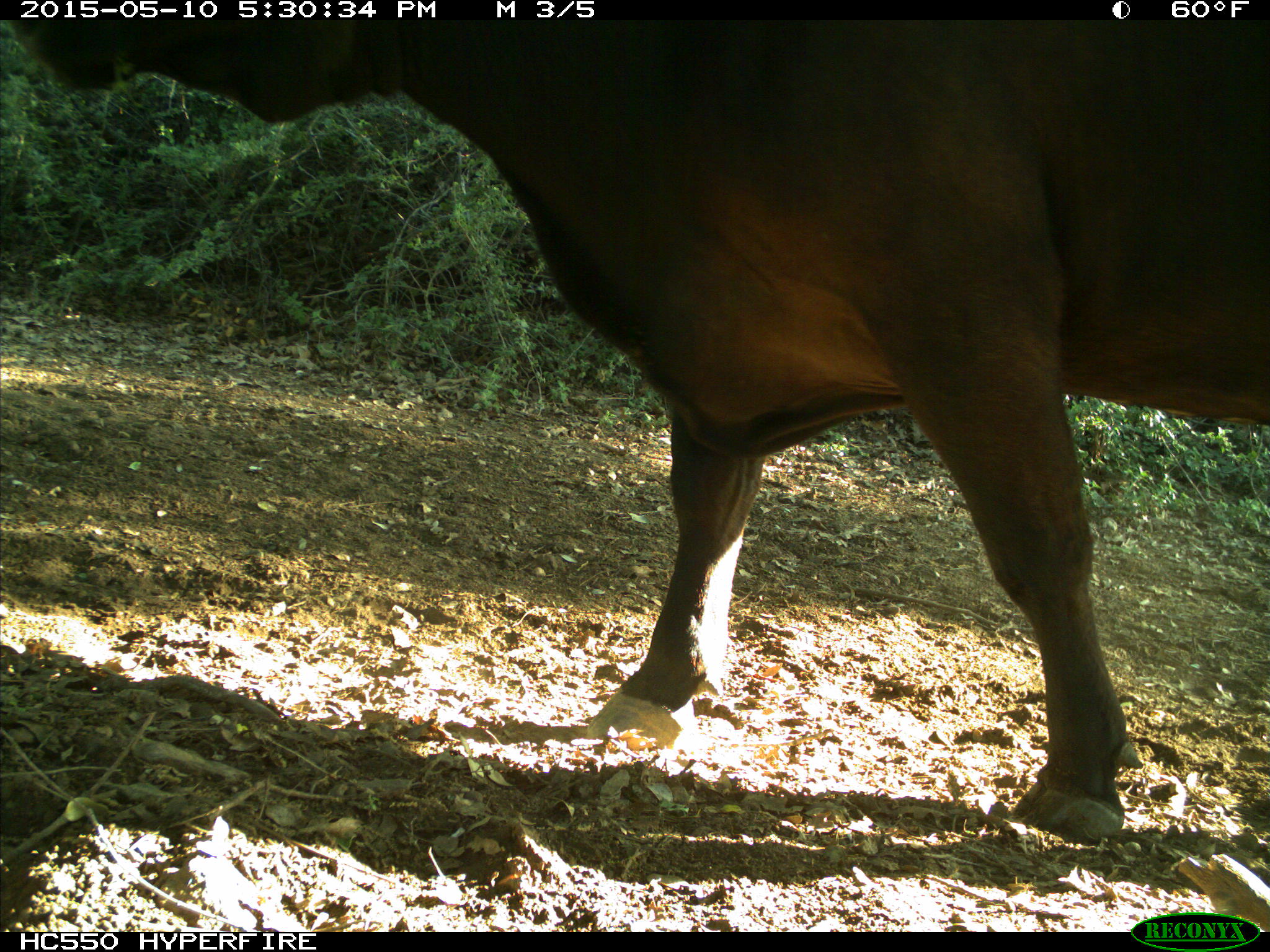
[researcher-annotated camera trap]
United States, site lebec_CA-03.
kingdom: Animalia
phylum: Chordata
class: Mammalia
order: Artiodactyla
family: Bovidae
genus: Bos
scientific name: Bos taurus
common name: domestic cow